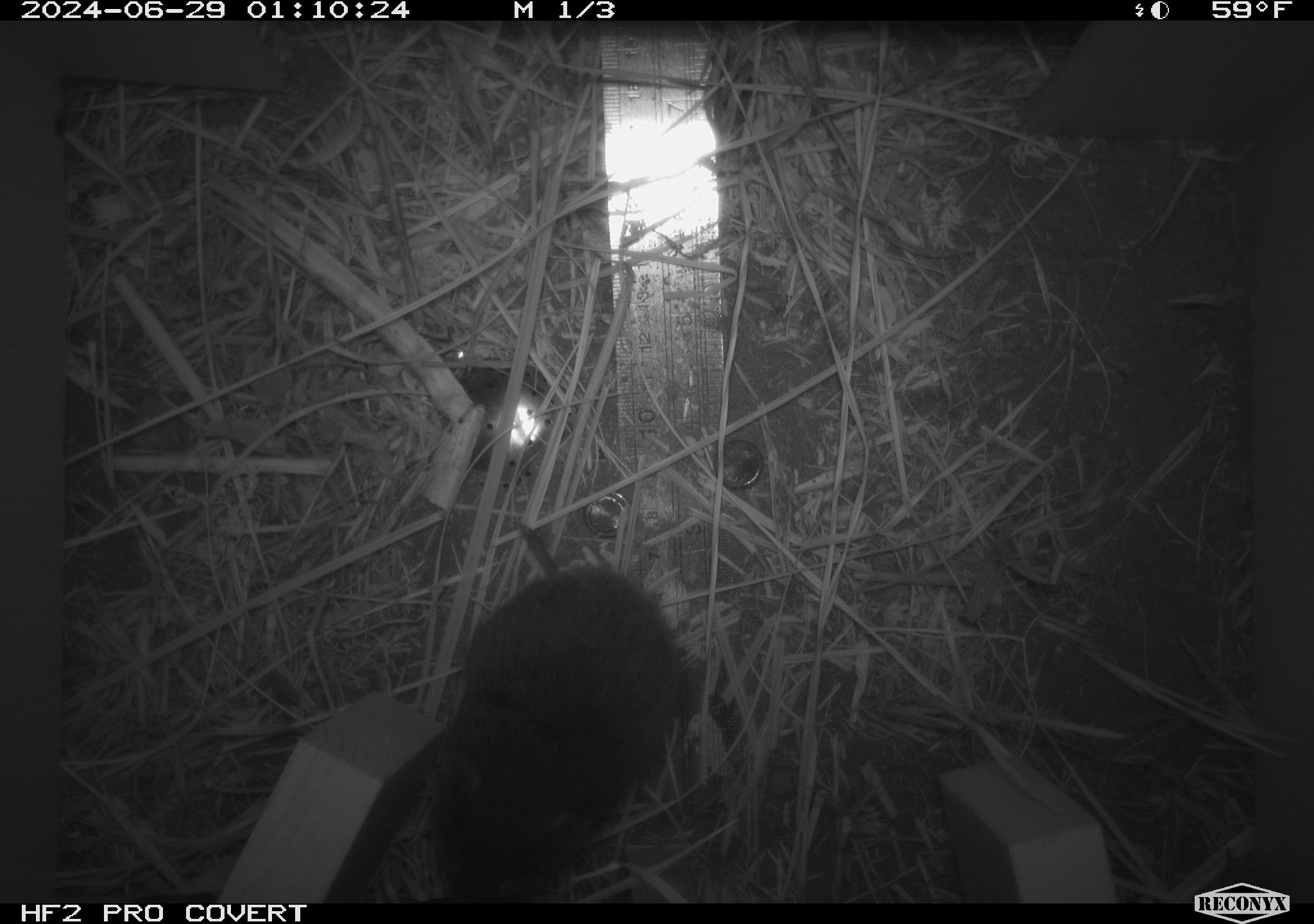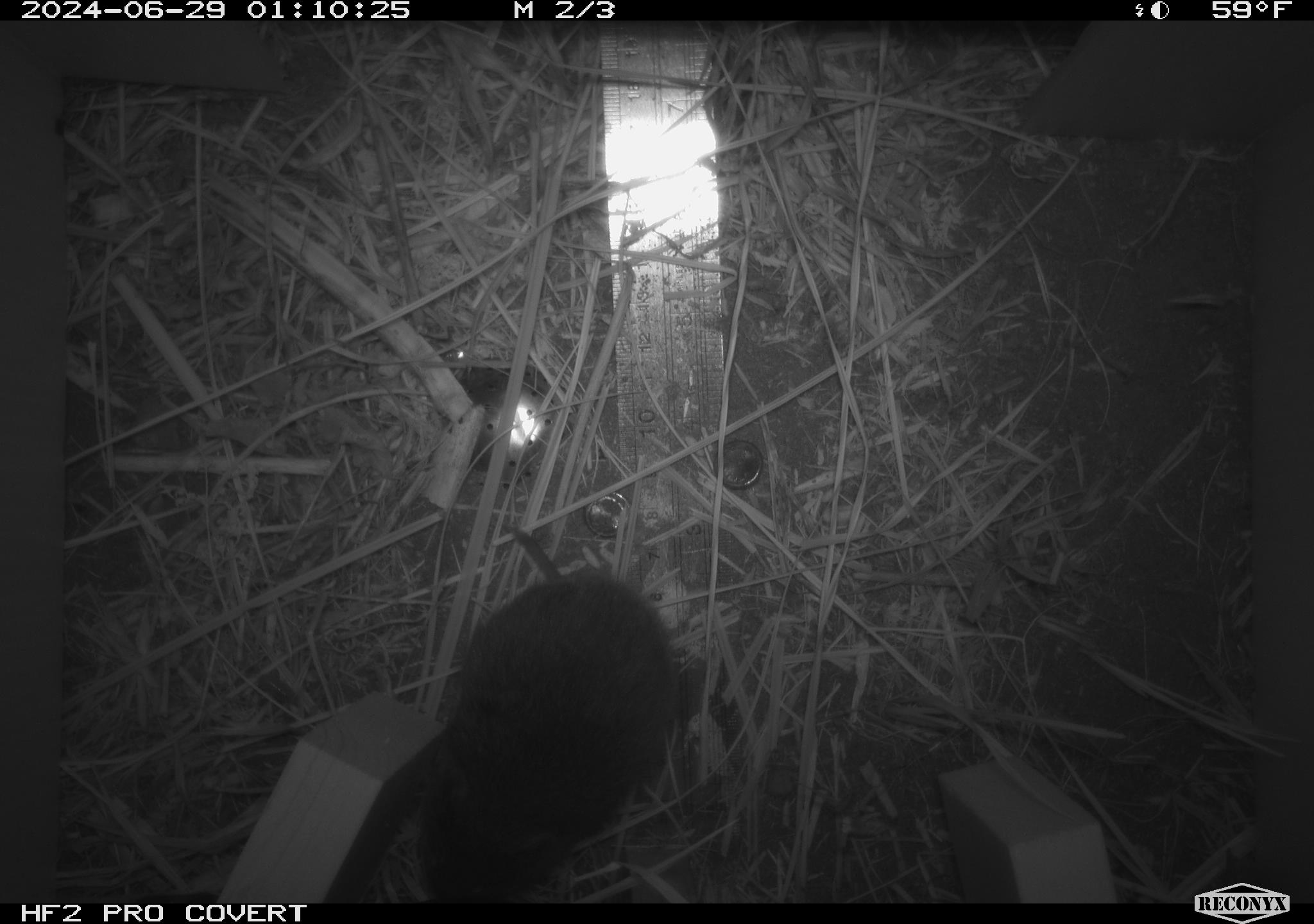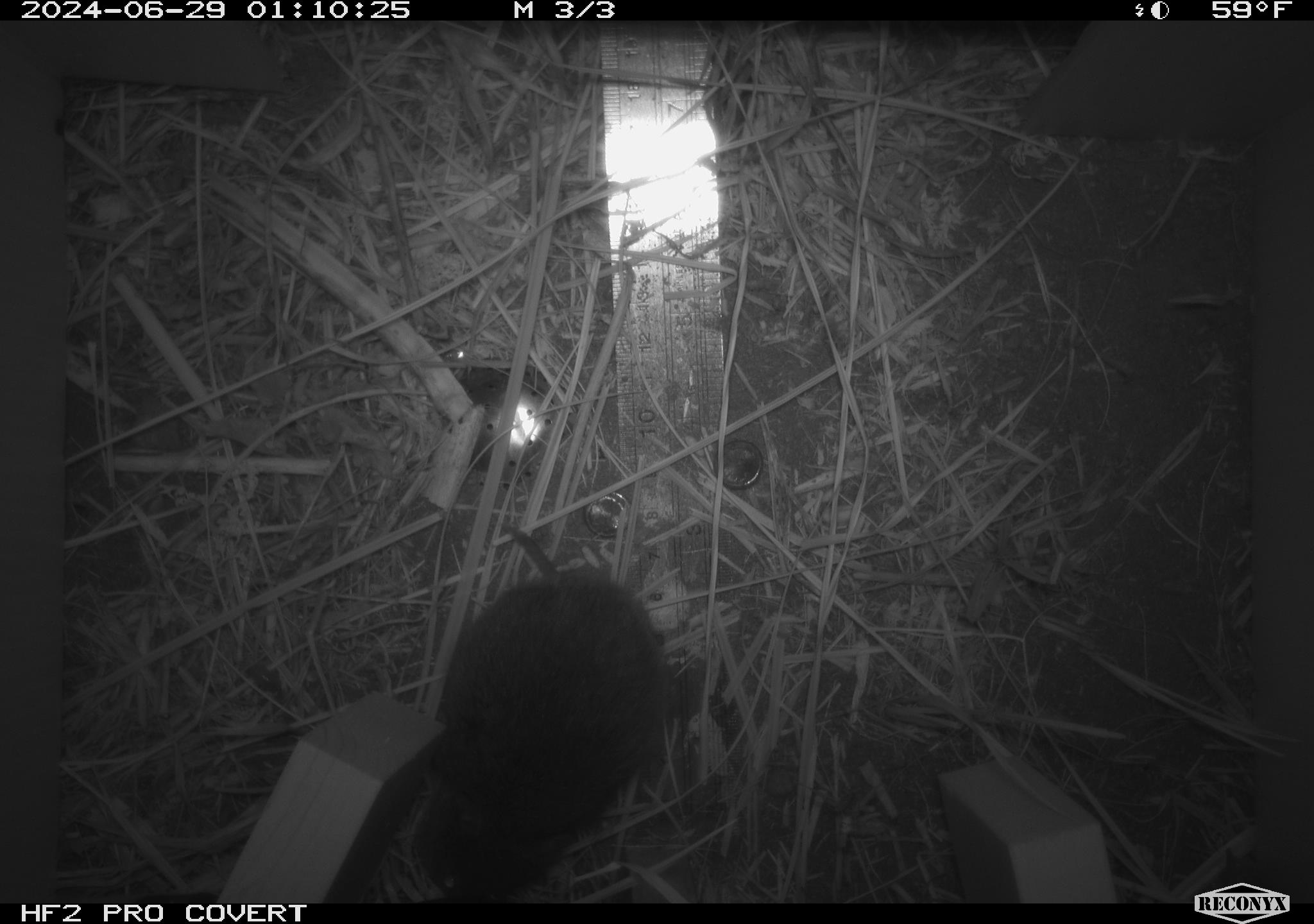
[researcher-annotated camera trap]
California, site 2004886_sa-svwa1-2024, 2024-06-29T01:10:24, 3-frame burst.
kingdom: Animalia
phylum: Chordata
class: Mammalia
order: Rodentia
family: Cricetidae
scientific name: Arvicolinae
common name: voles, lemmings, and muskrats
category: arvicolinae subfamily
Arvicolinae subfamily (voles, lemmings, and muskrats) (Arvicolinae).